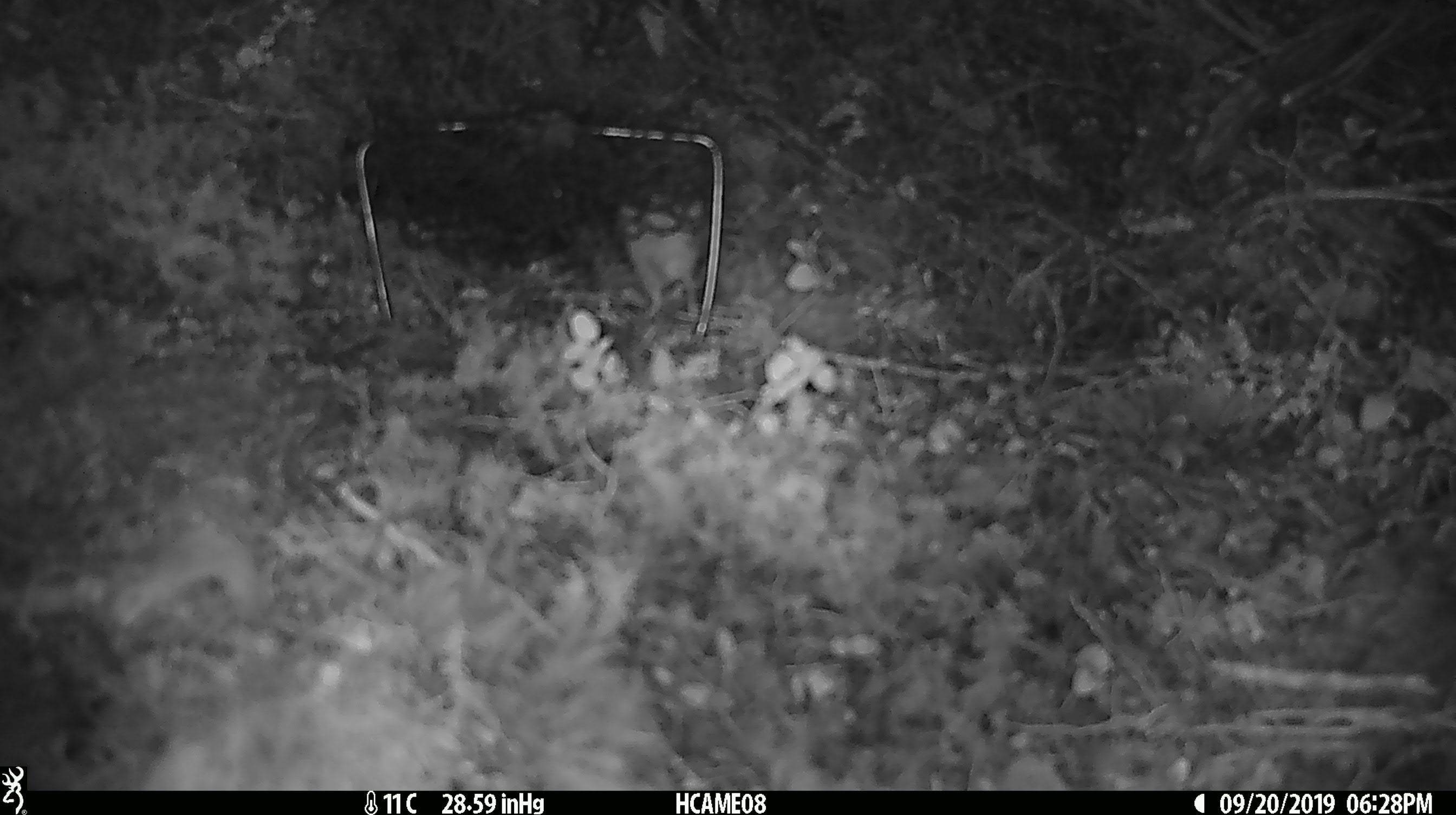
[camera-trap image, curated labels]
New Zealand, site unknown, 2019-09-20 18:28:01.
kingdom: Animalia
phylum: Chordata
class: Mammalia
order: Rodentia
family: Muridae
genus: Mus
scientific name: Mus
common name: mouse